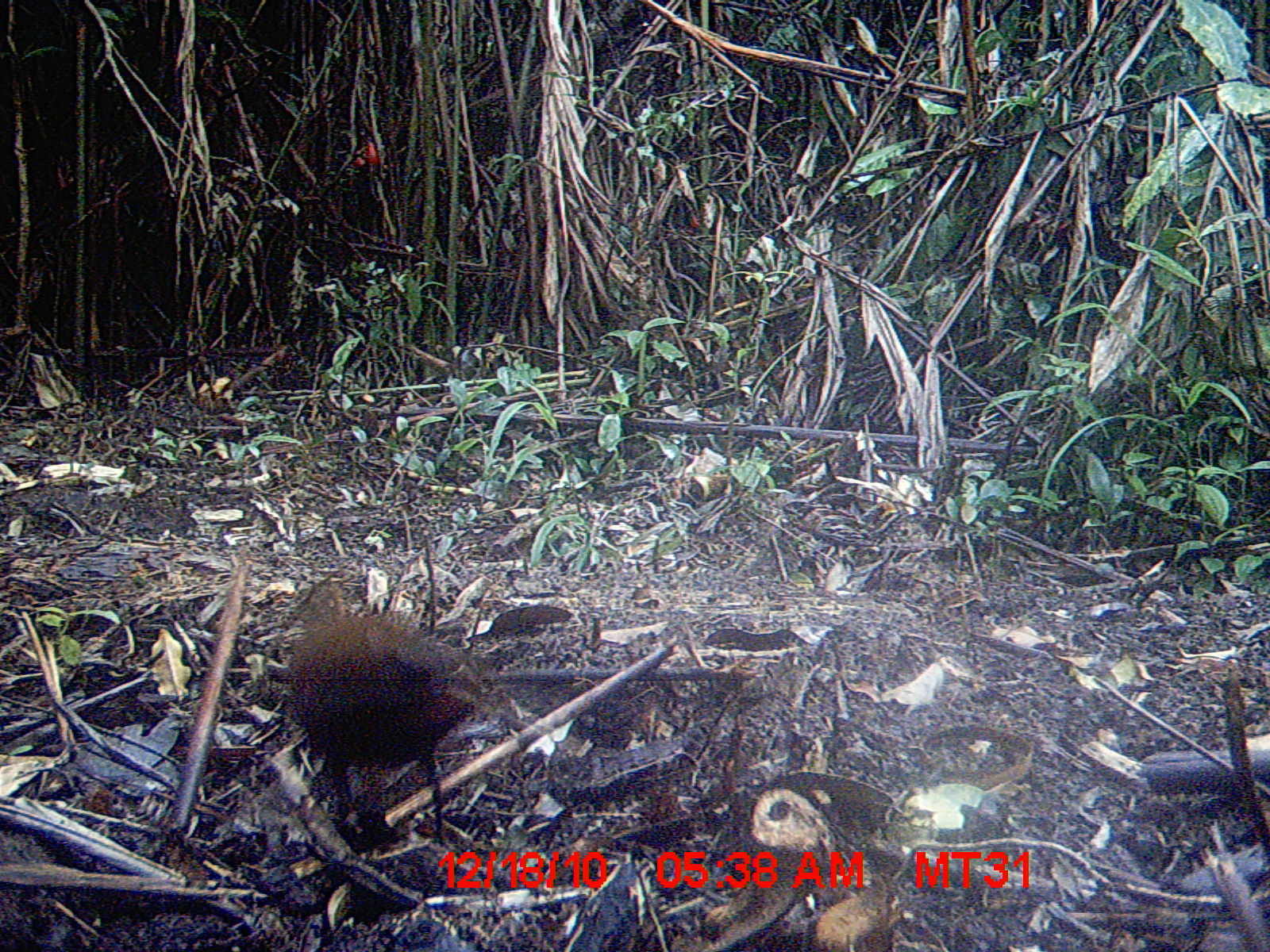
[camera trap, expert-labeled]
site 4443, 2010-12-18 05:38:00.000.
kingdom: Animalia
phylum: Chordata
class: Aves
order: Gruiformes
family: Sarothruridae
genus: Mentocrex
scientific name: Mentocrex kioloides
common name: madagascar wood rail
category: canirallus kioloides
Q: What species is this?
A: Canirallus kioloides (madagascar wood rail) (Mentocrex kioloides).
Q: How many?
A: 1.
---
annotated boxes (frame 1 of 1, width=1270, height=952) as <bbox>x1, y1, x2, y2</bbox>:
canirallus kioloides: <bbox>285, 577, 513, 845</bbox>